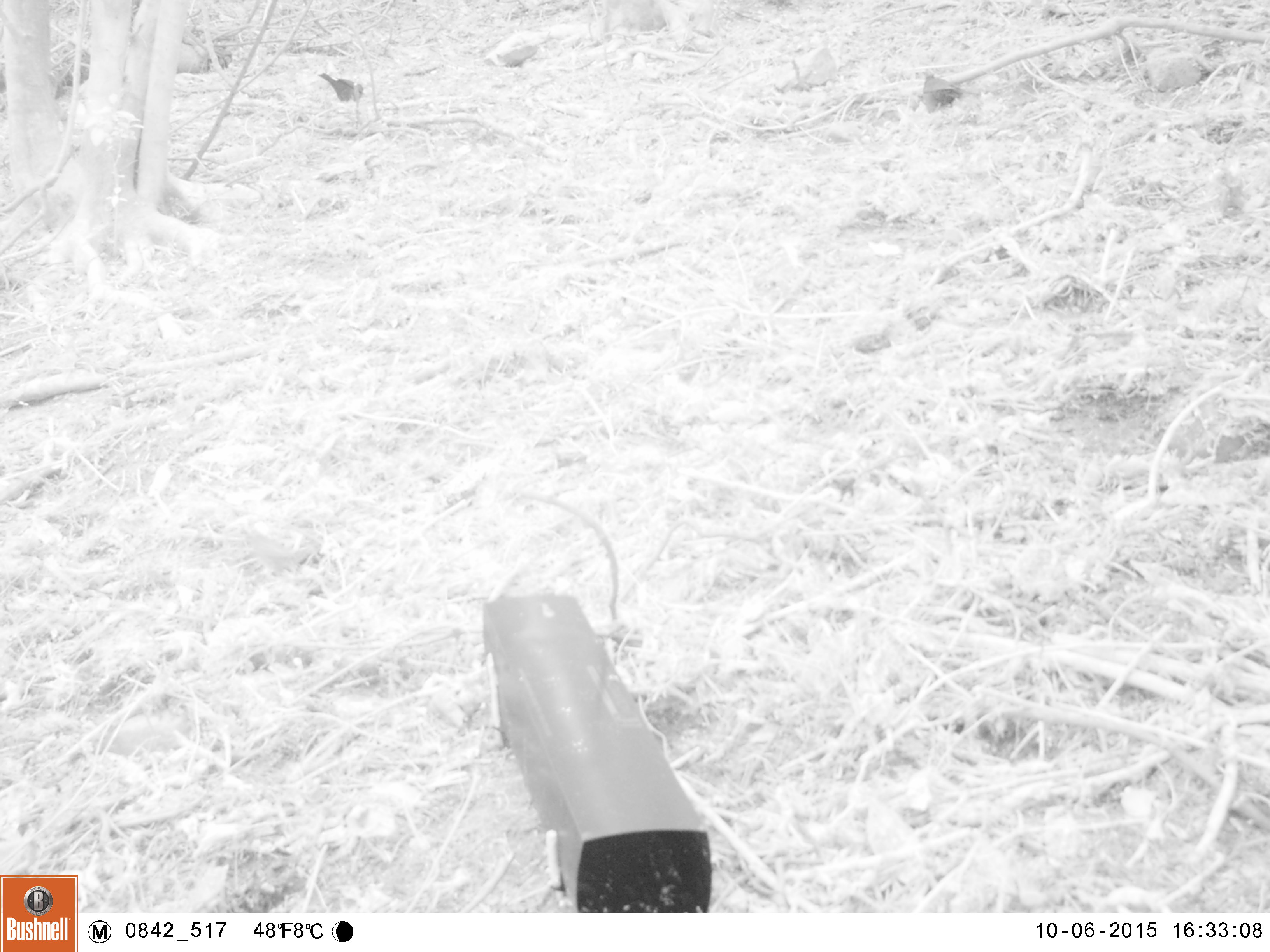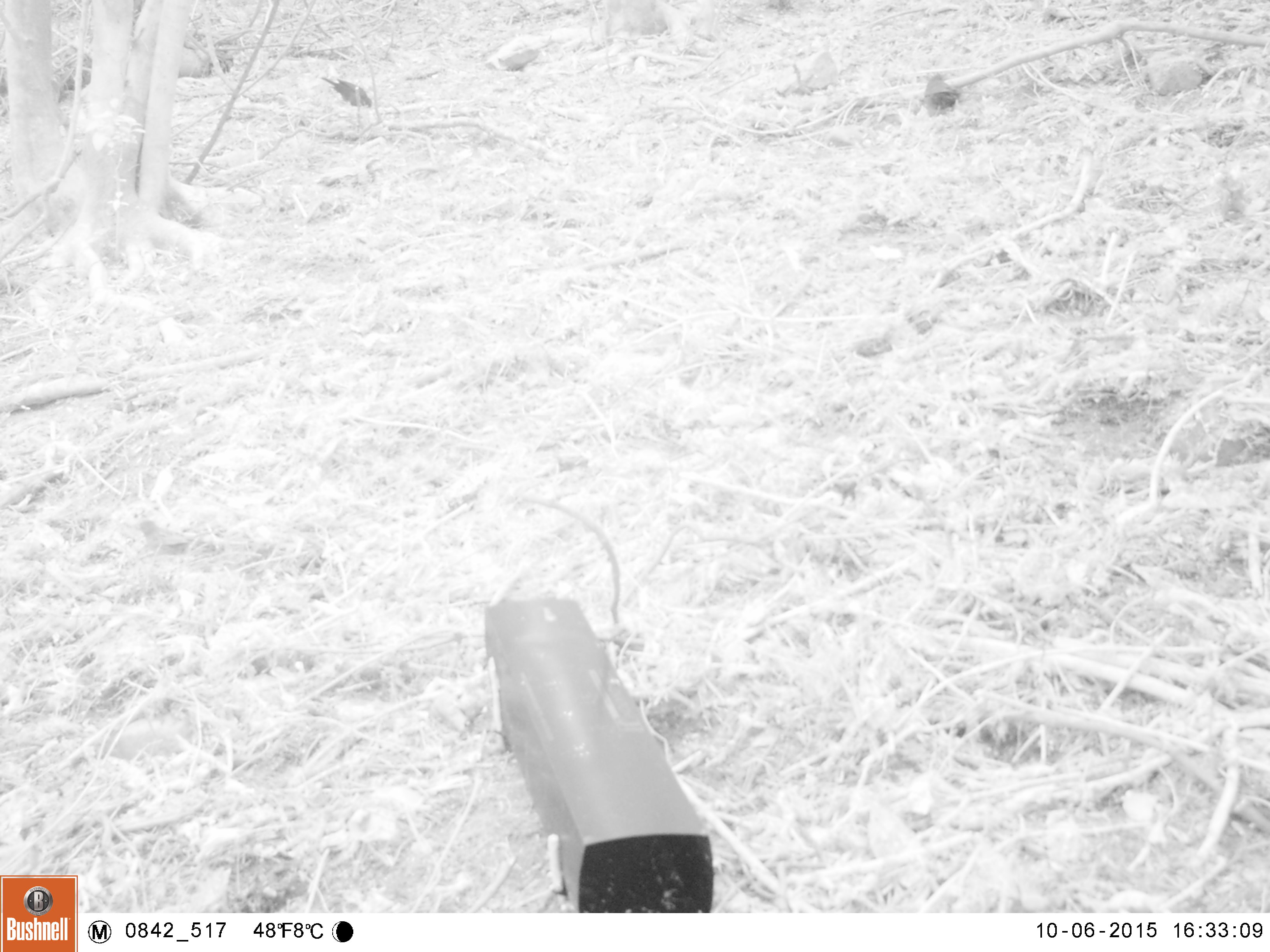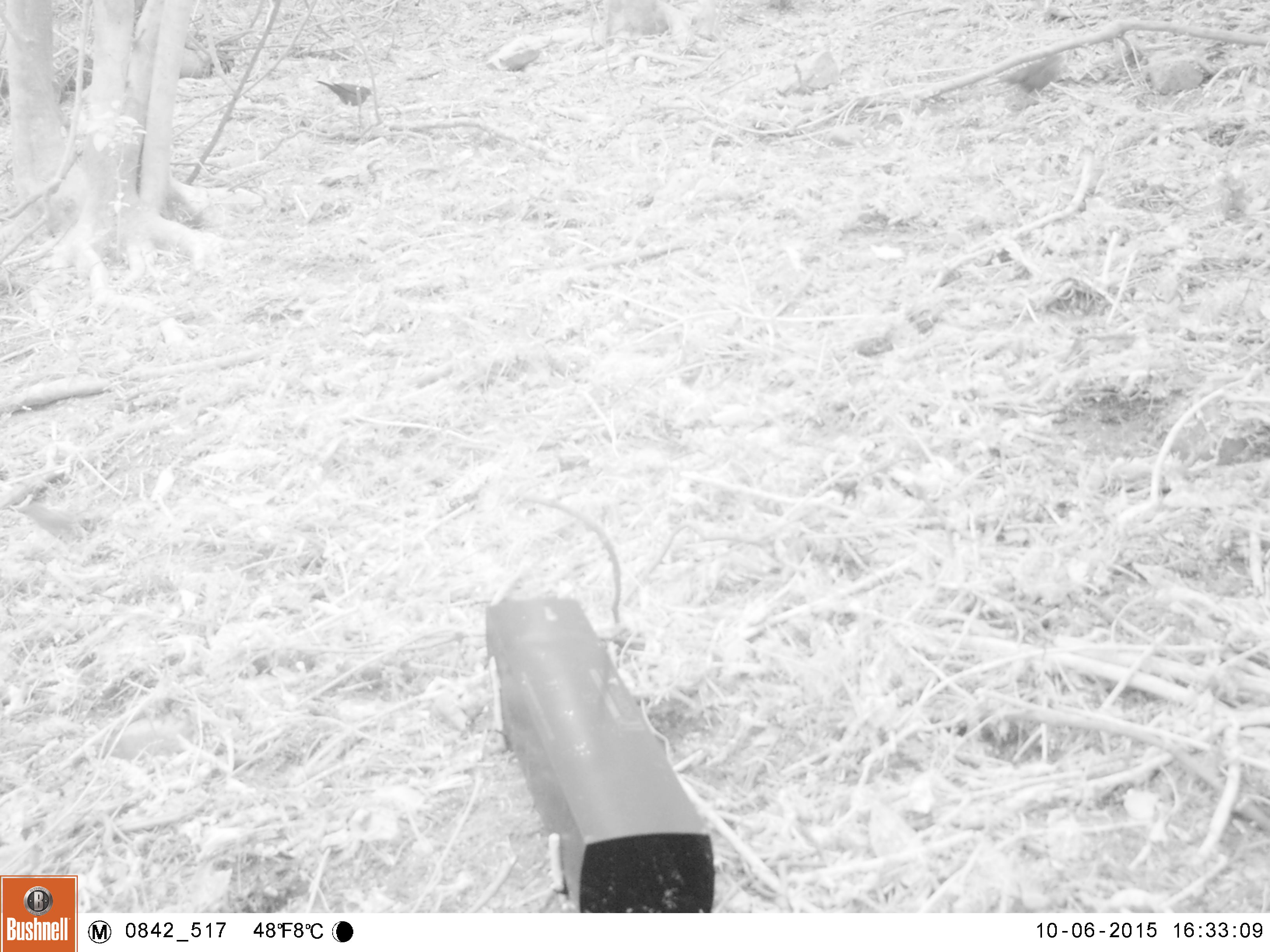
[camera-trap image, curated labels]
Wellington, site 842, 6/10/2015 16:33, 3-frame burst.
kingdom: Animalia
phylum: Chordata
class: Aves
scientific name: Aves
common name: bird